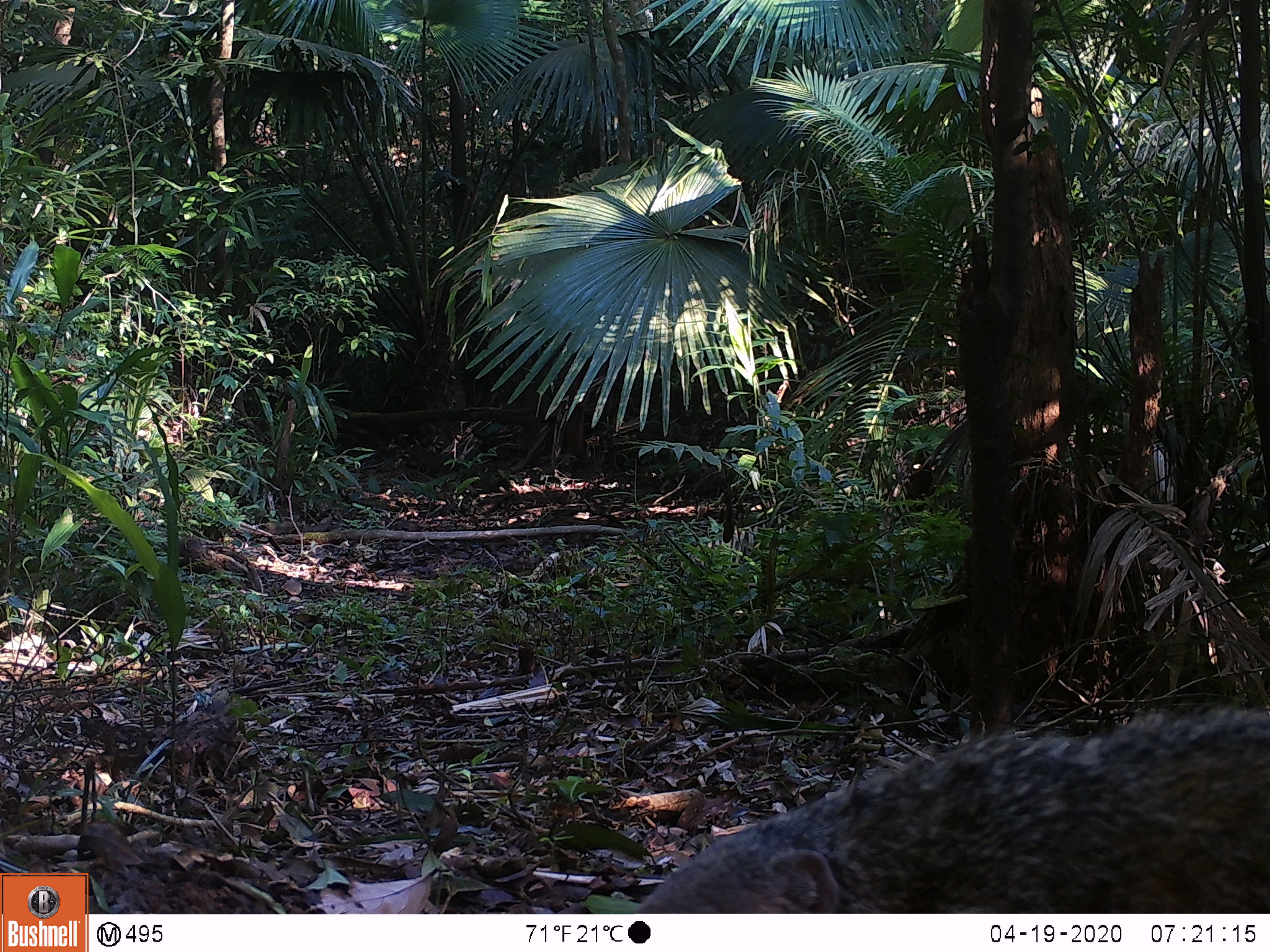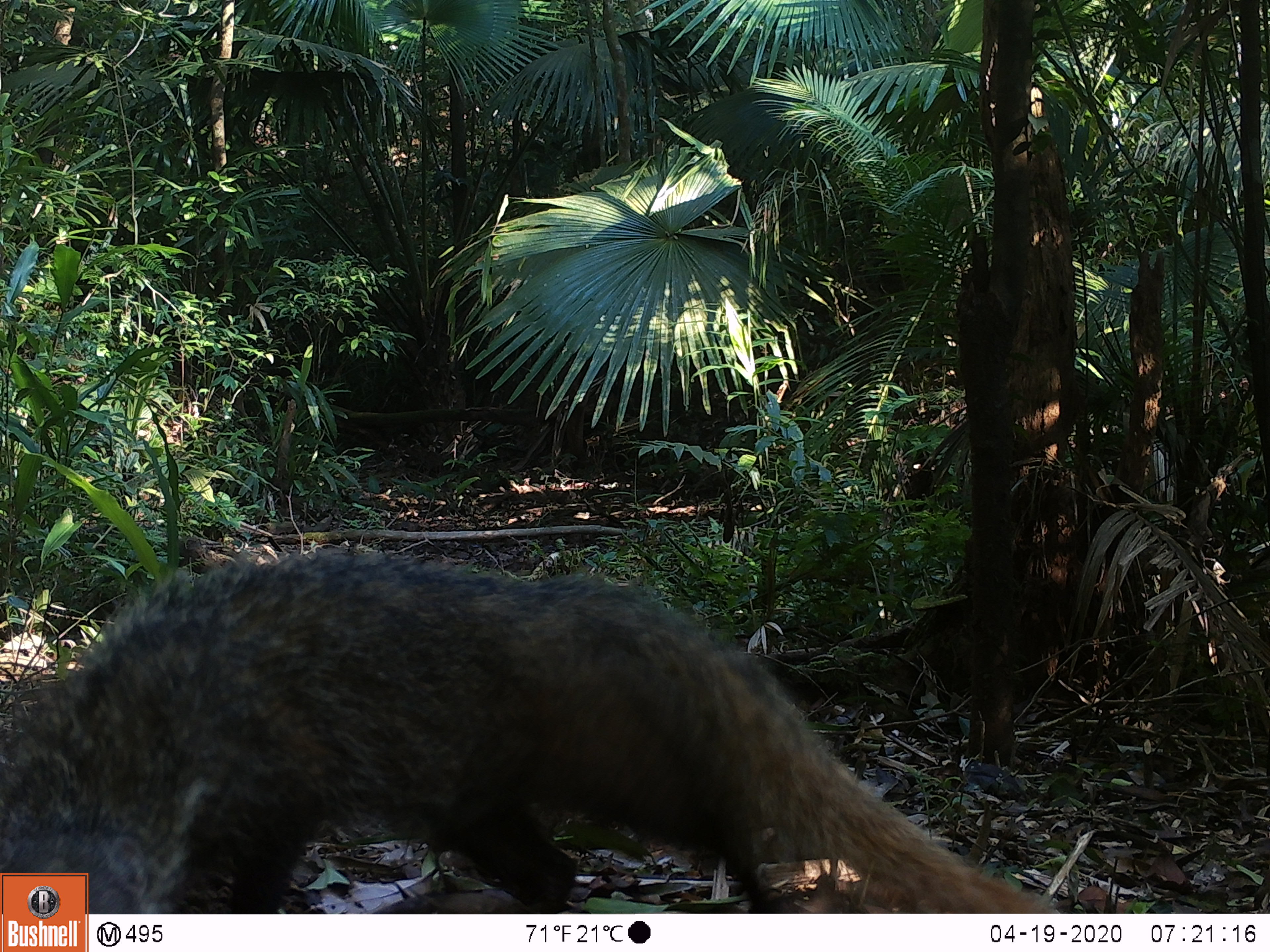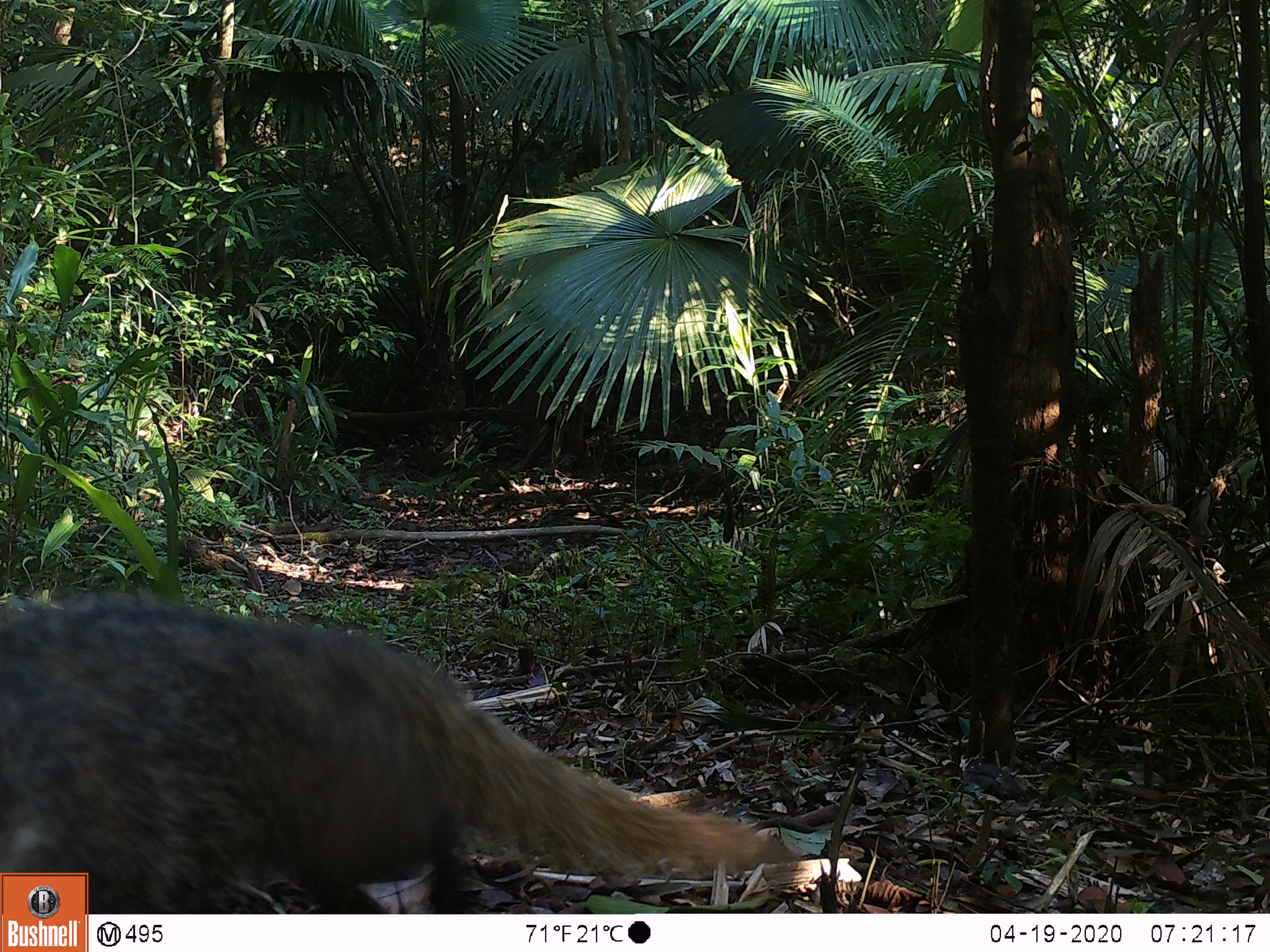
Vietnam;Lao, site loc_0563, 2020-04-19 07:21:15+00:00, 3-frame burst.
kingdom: Animalia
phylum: Chordata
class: Mammalia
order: Carnivora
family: Herpestidae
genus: Urva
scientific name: Urva urva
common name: crab-eating mongoose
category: crab eating mongoose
Crab eating mongoose (crab-eating mongoose) (Urva urva). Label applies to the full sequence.